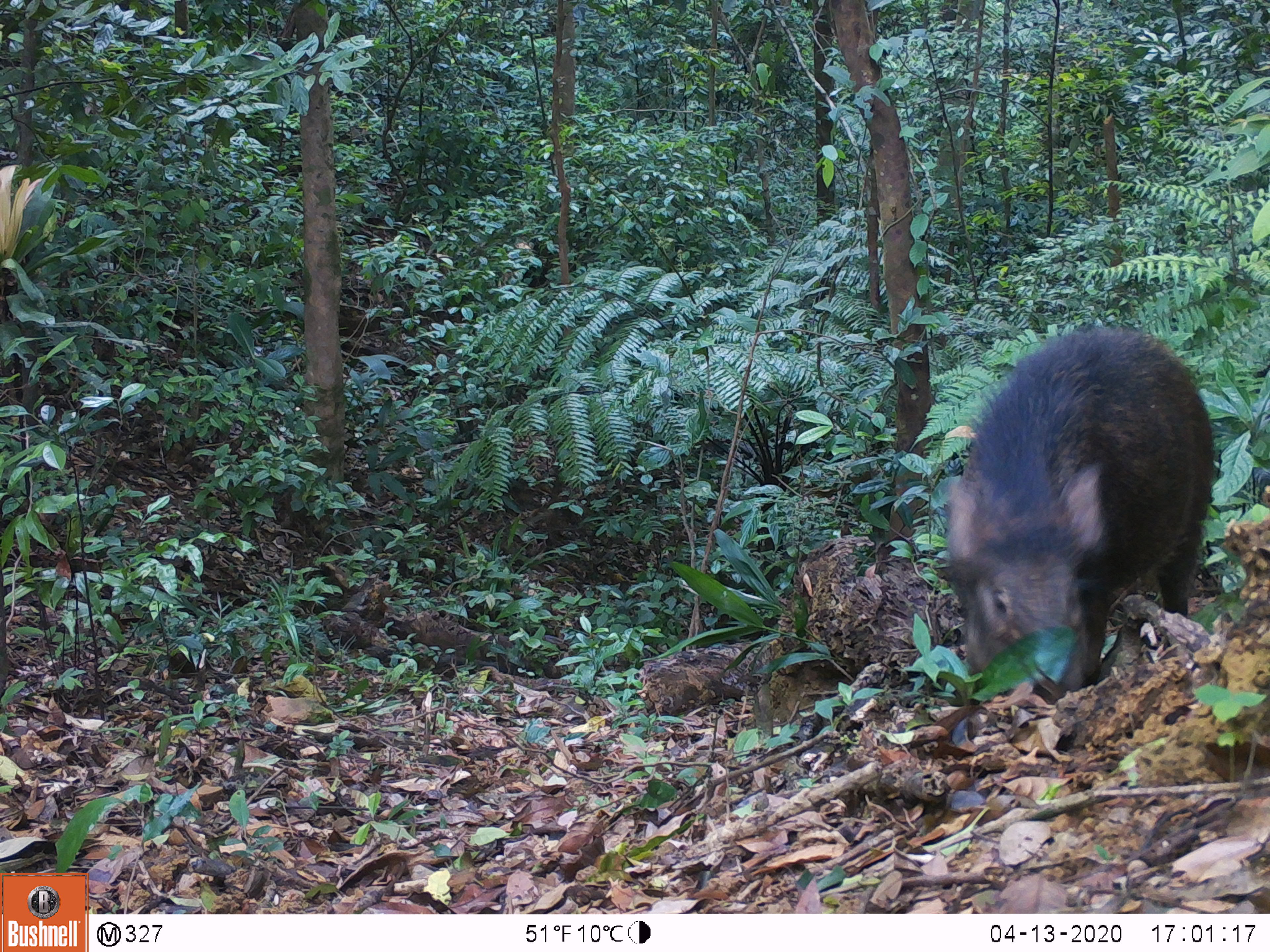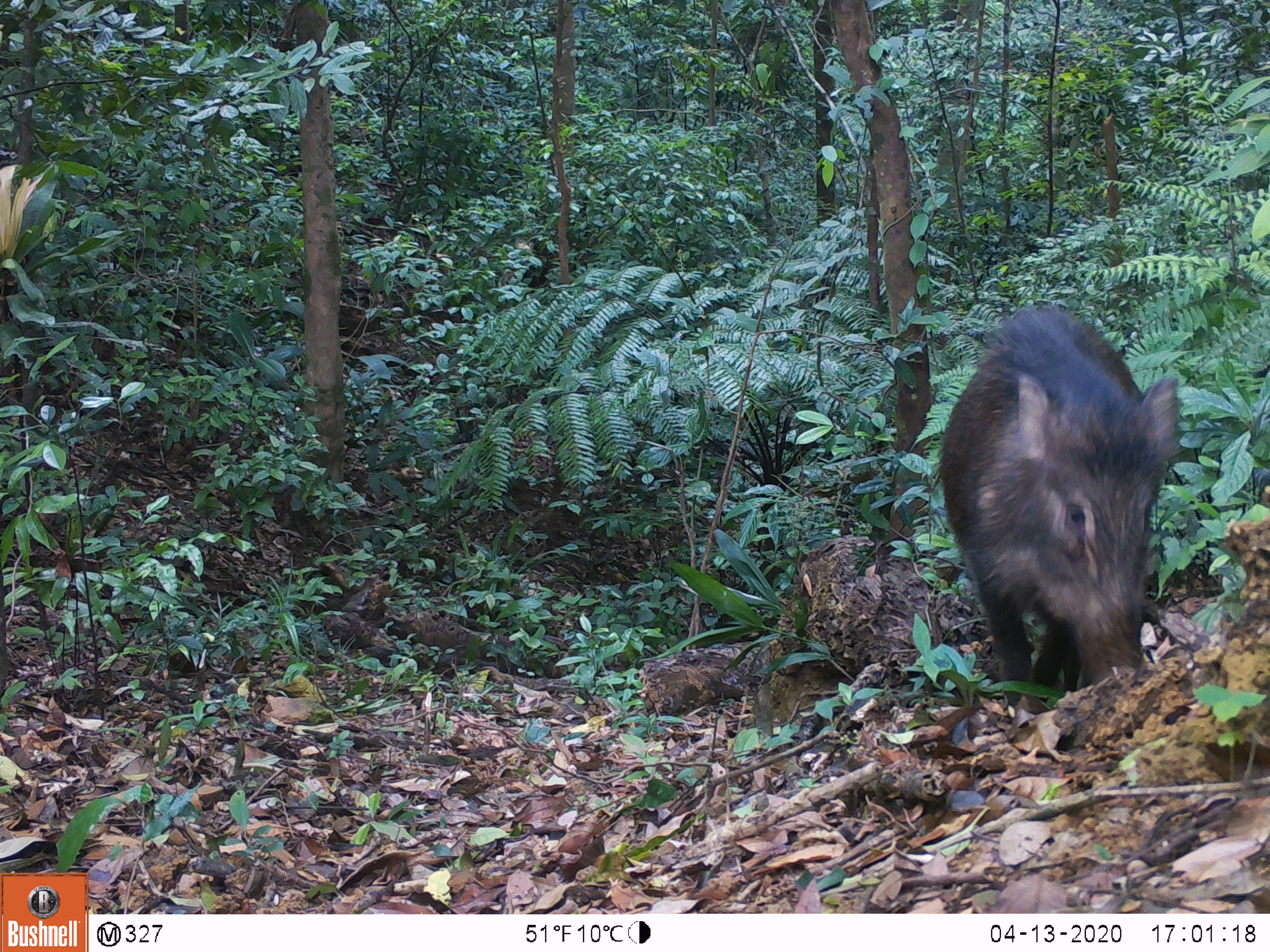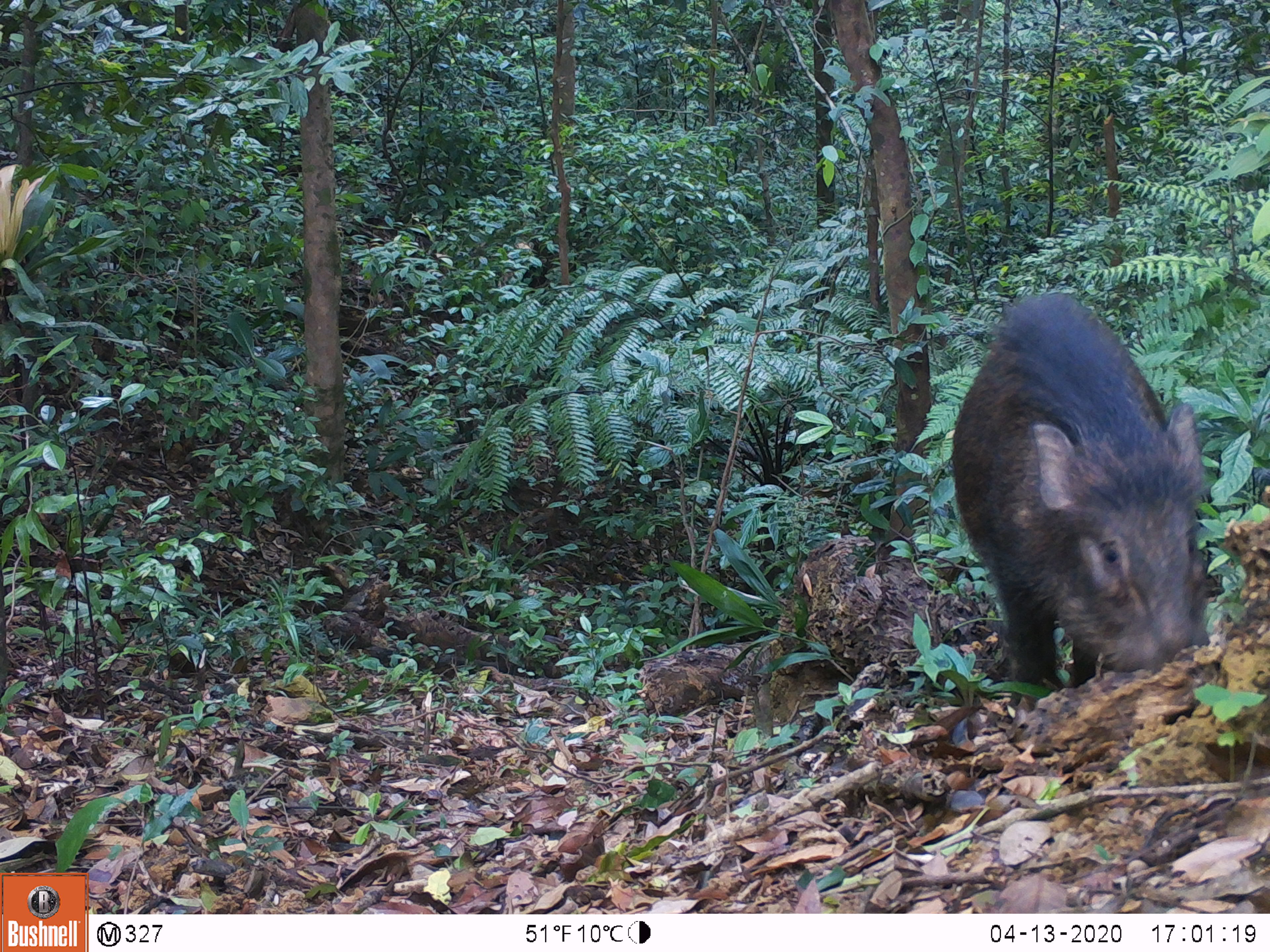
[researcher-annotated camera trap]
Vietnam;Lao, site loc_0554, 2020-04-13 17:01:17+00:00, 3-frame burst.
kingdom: Animalia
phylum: Chordata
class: Mammalia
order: Artiodactyla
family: Suidae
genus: Sus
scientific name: Sus scrofa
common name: eurasian wild pig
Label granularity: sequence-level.